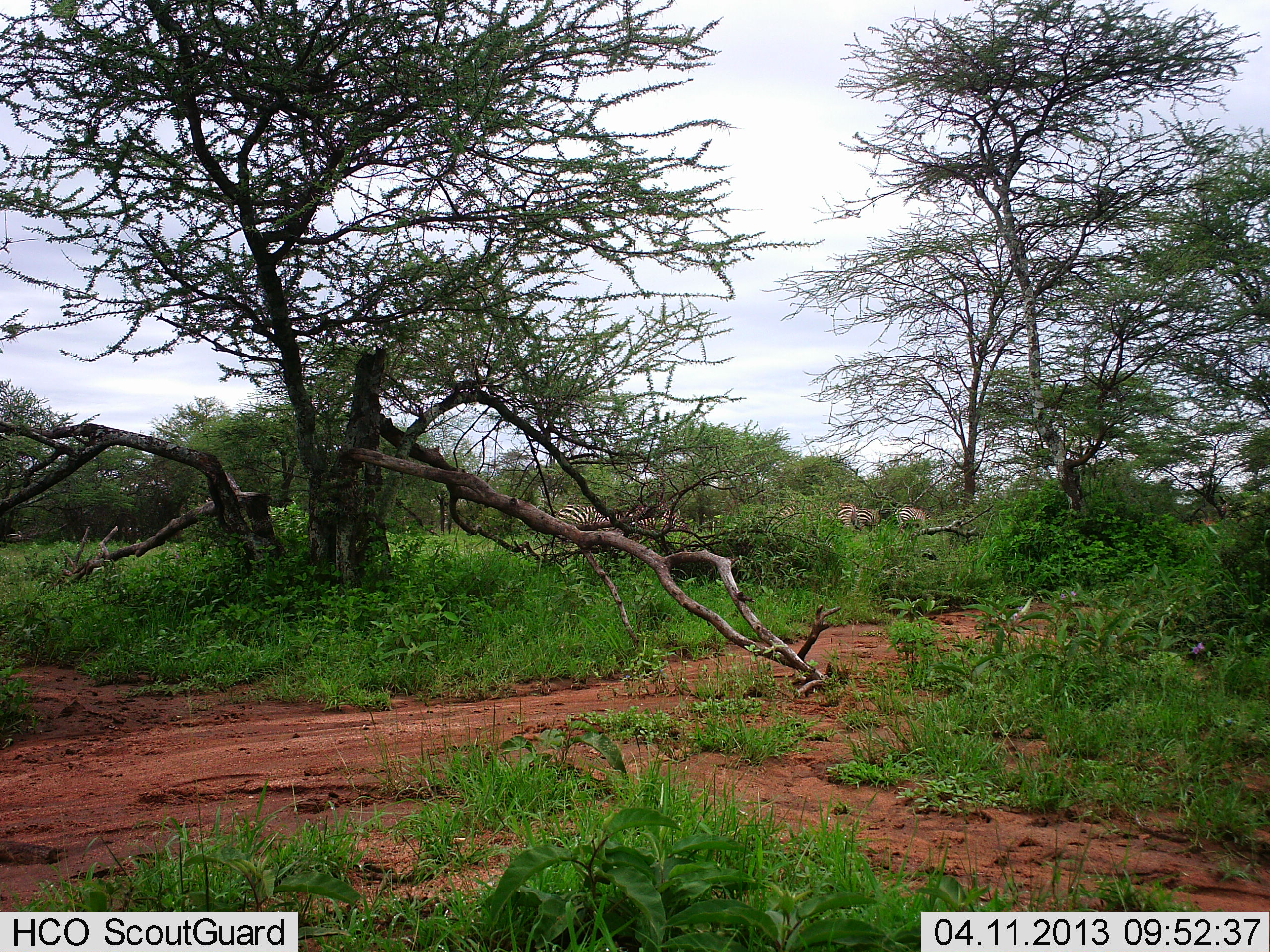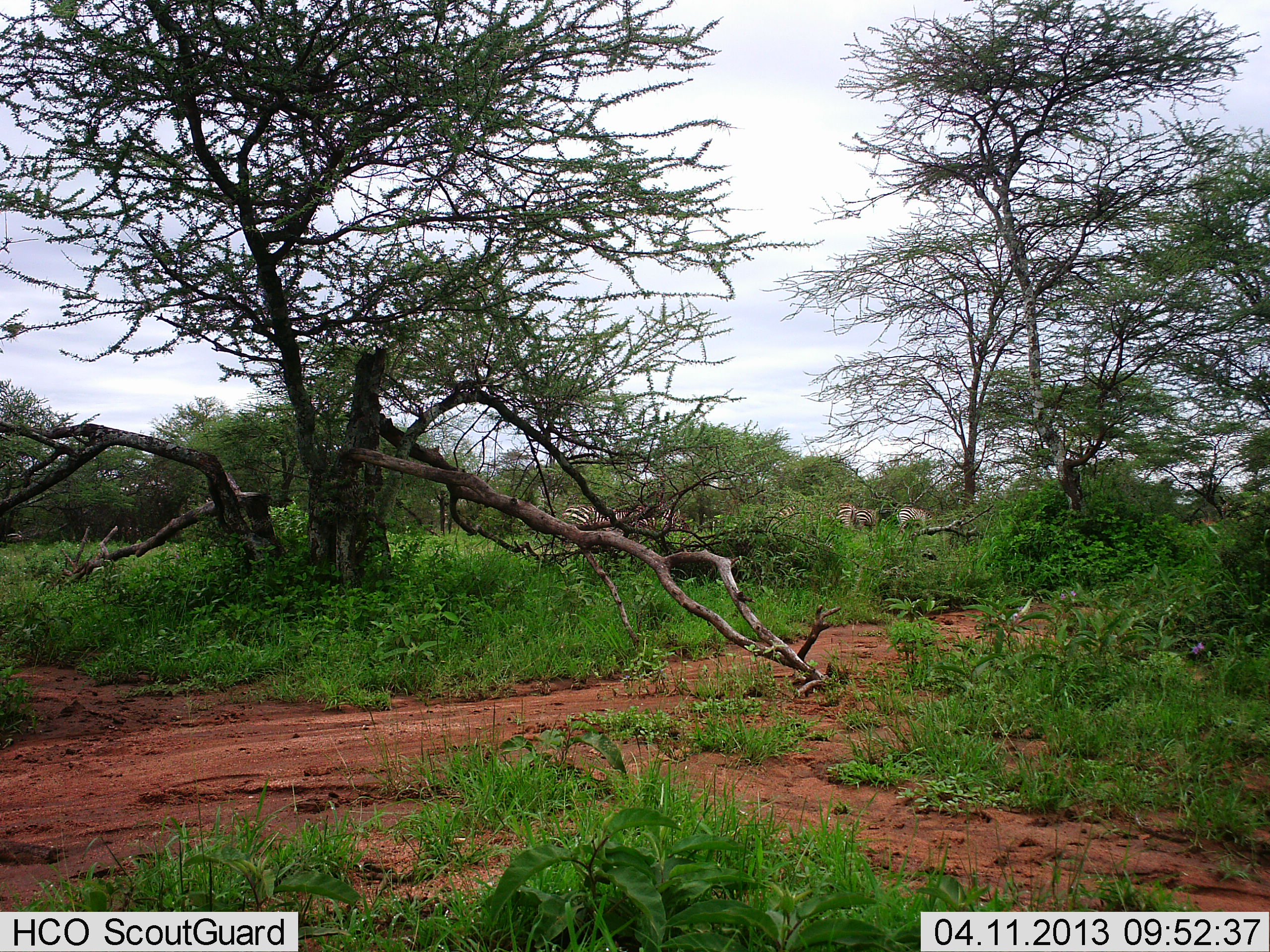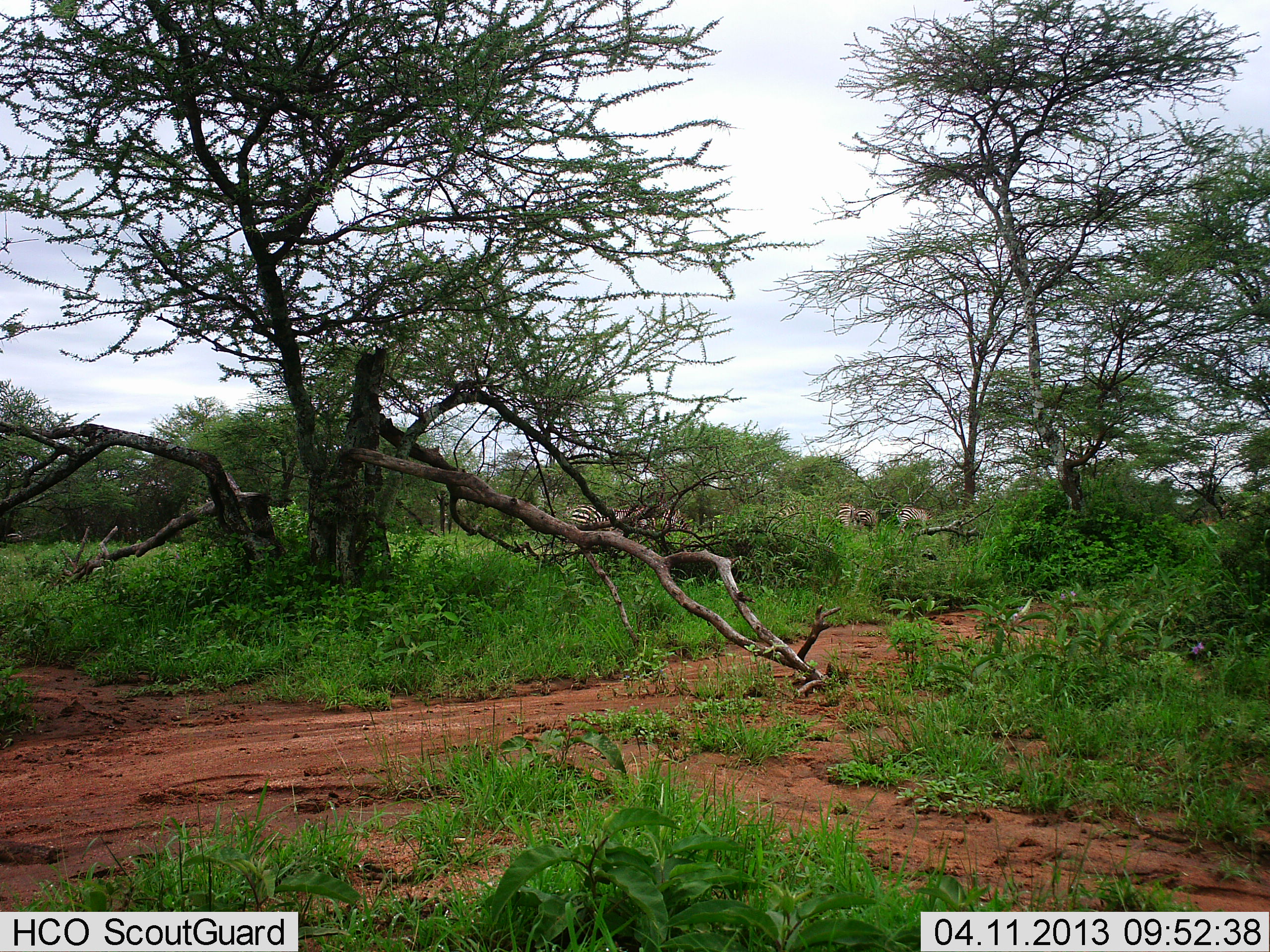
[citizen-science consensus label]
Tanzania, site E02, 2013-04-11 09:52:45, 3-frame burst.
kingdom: Animalia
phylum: Chordata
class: Mammalia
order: Perissodactyla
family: Equidae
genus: Equus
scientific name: Equus quagga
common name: plains zebra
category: zebra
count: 4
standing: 44%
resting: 6%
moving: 50%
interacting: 6%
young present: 6%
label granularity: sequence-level